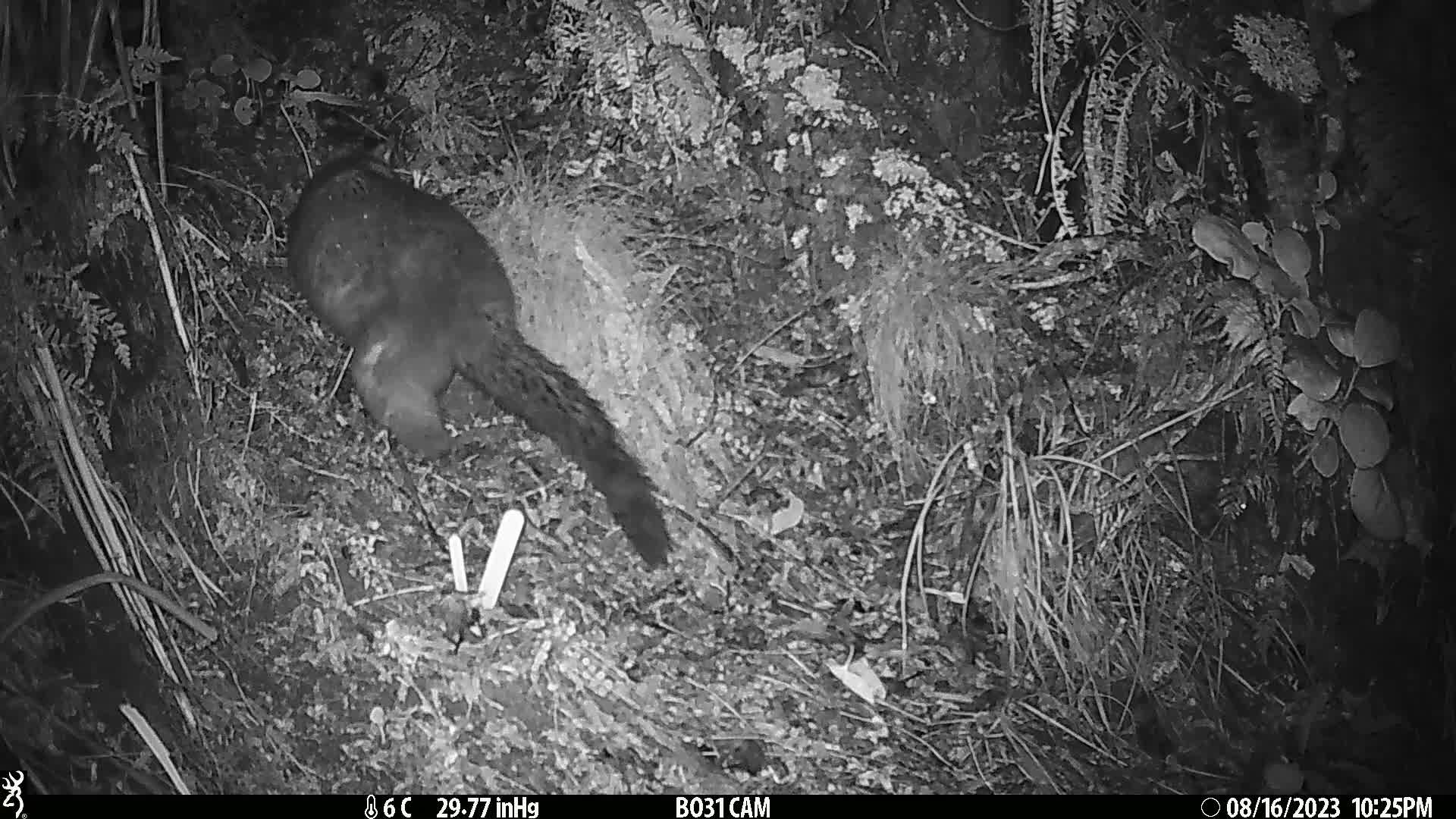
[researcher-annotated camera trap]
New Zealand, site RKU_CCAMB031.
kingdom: Animalia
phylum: Chordata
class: Mammalia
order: Diprotodontia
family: Phalangeridae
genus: Trichosurus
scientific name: Trichosurus vulpecula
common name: common brushtail possum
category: possum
Possum (common brushtail possum) (Trichosurus vulpecula).